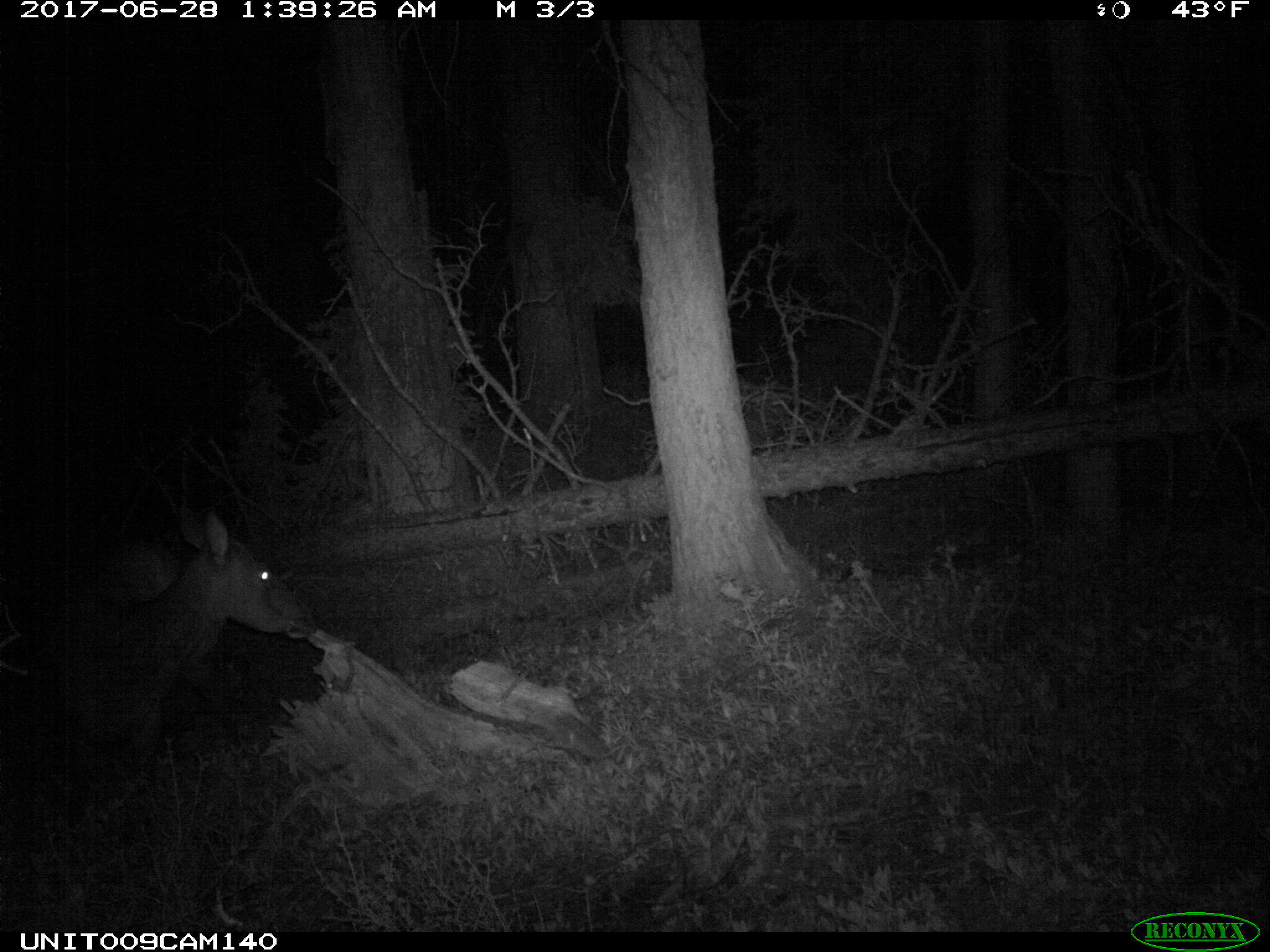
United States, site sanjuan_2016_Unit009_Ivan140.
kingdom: Animalia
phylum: Chordata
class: Mammalia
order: Artiodactyla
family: Cervidae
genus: Cervus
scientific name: Cervus elaphus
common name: red deer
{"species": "Cervus elaphus (red deer)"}